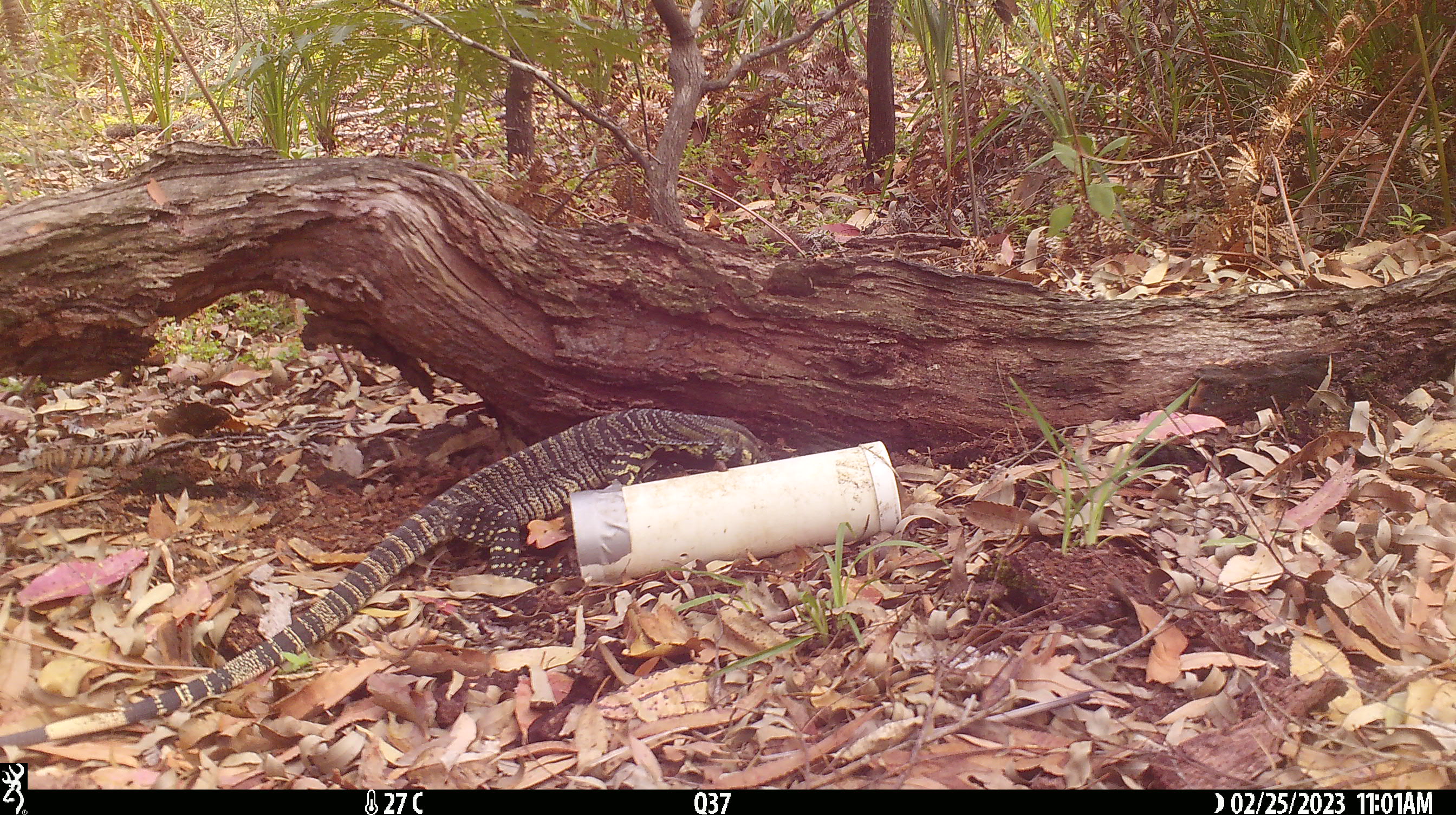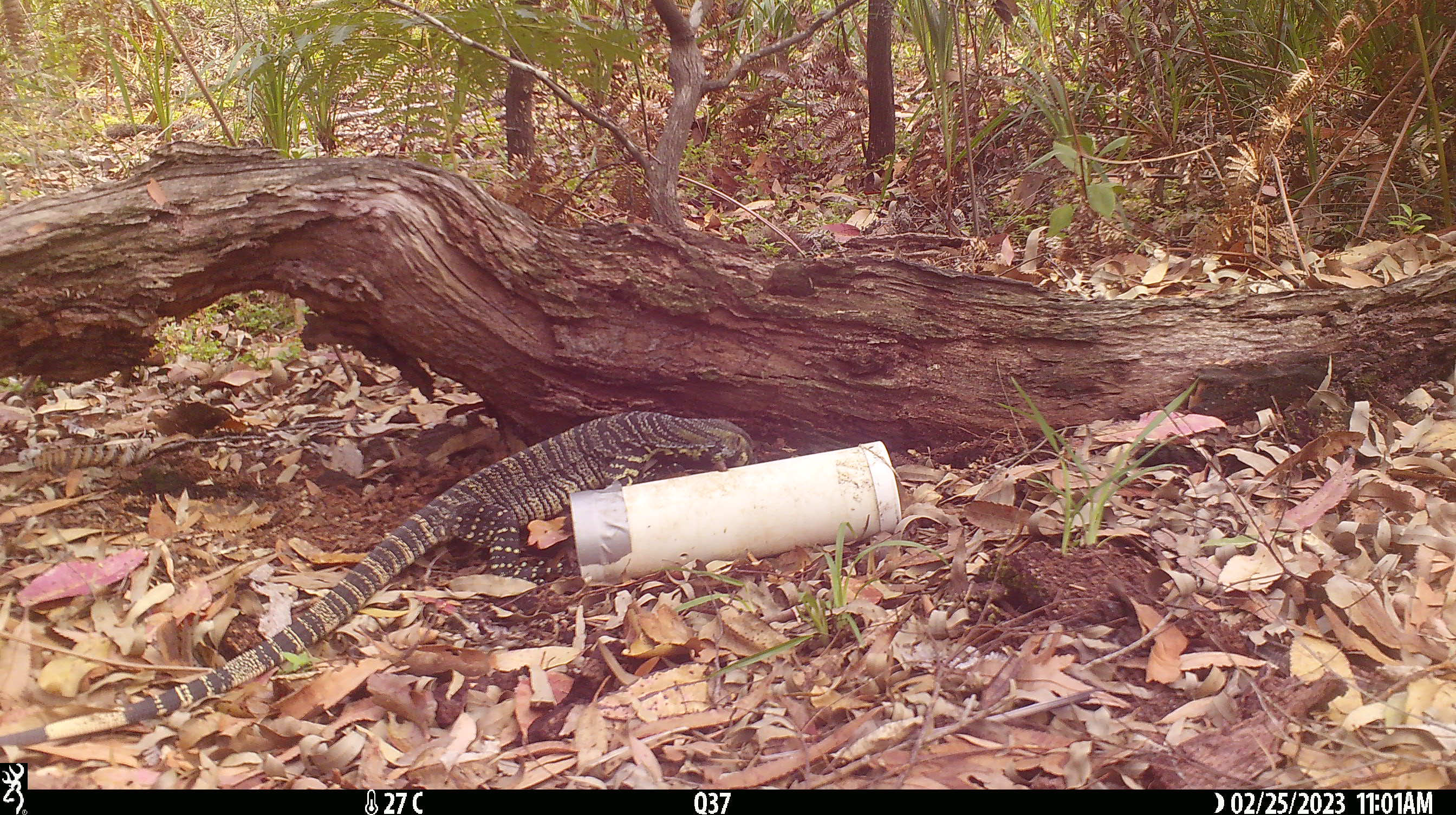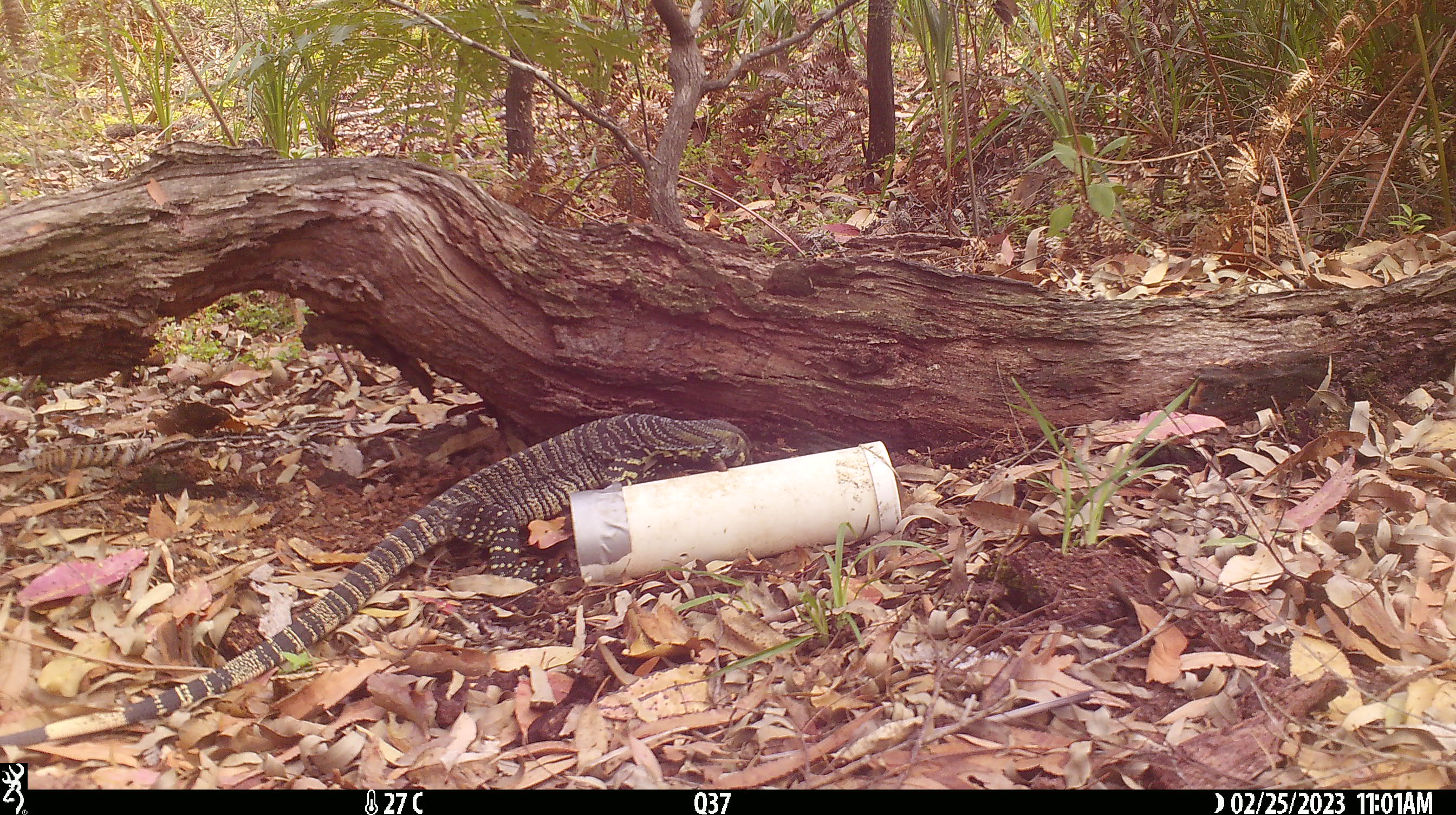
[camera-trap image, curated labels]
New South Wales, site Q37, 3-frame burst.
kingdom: Animalia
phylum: Chordata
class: Reptilia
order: Squamata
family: Varanidae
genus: Varanus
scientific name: Varanus varius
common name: lace monitor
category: goanna